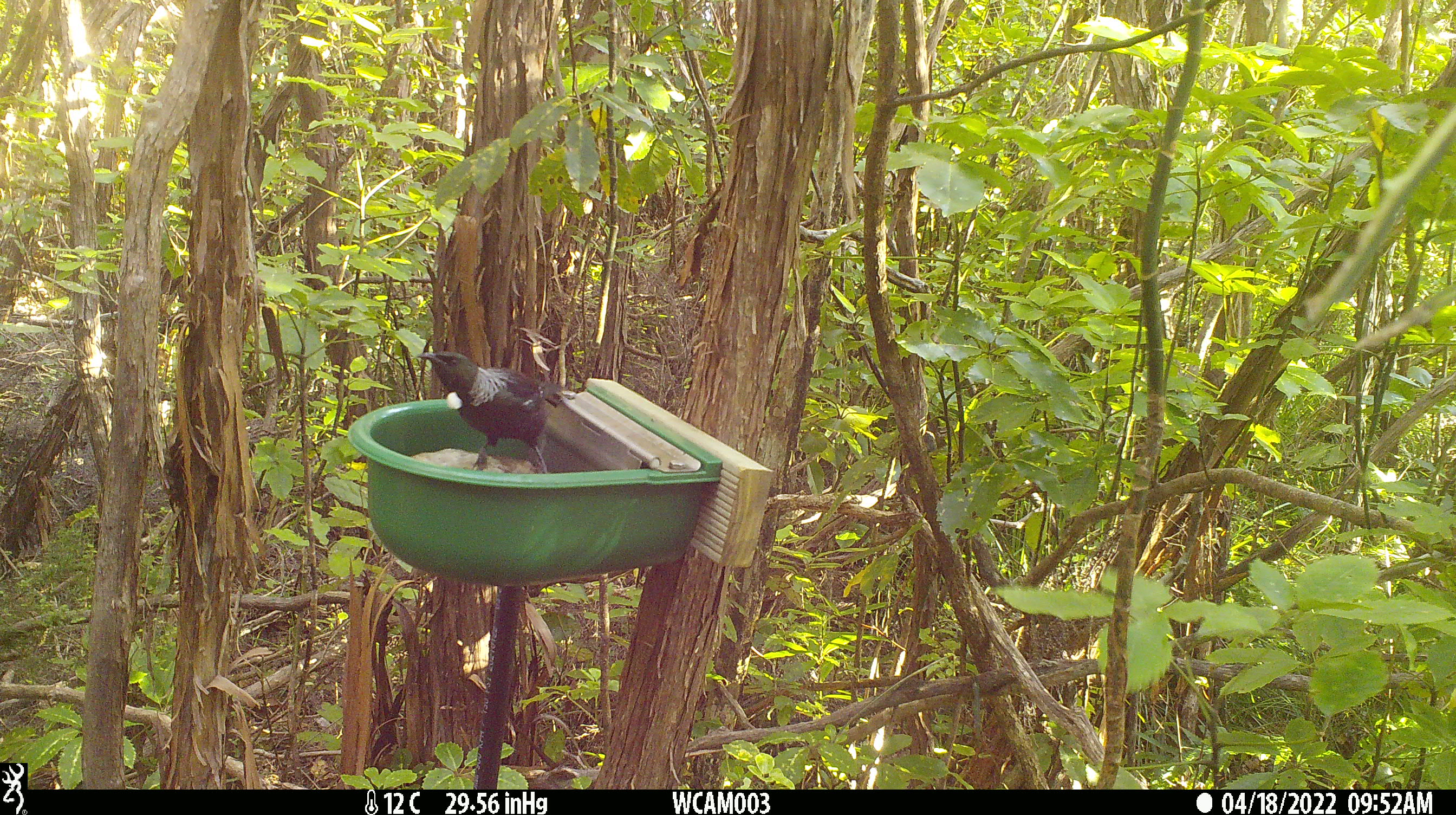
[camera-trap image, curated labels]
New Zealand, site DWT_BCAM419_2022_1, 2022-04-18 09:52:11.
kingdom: Animalia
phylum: Chordata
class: Aves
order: Passeriformes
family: Meliphagidae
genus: Prosthemadera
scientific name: Prosthemadera novaeseelandiae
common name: tui